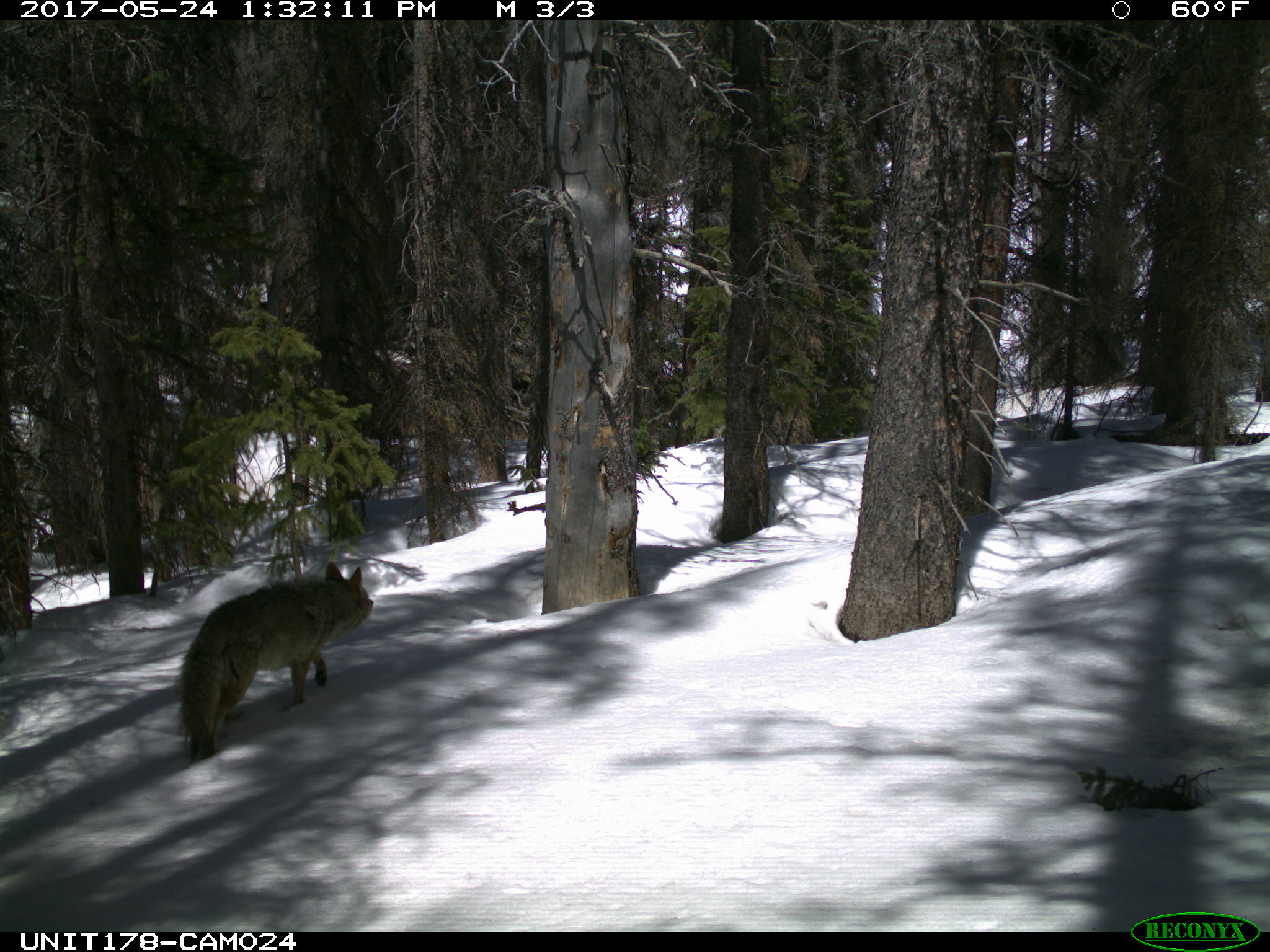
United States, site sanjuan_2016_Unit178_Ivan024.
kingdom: Animalia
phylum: Chordata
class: Mammalia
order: Carnivora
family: Canidae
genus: Canis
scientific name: Canis latrans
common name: coyote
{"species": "Canis latrans (coyote)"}